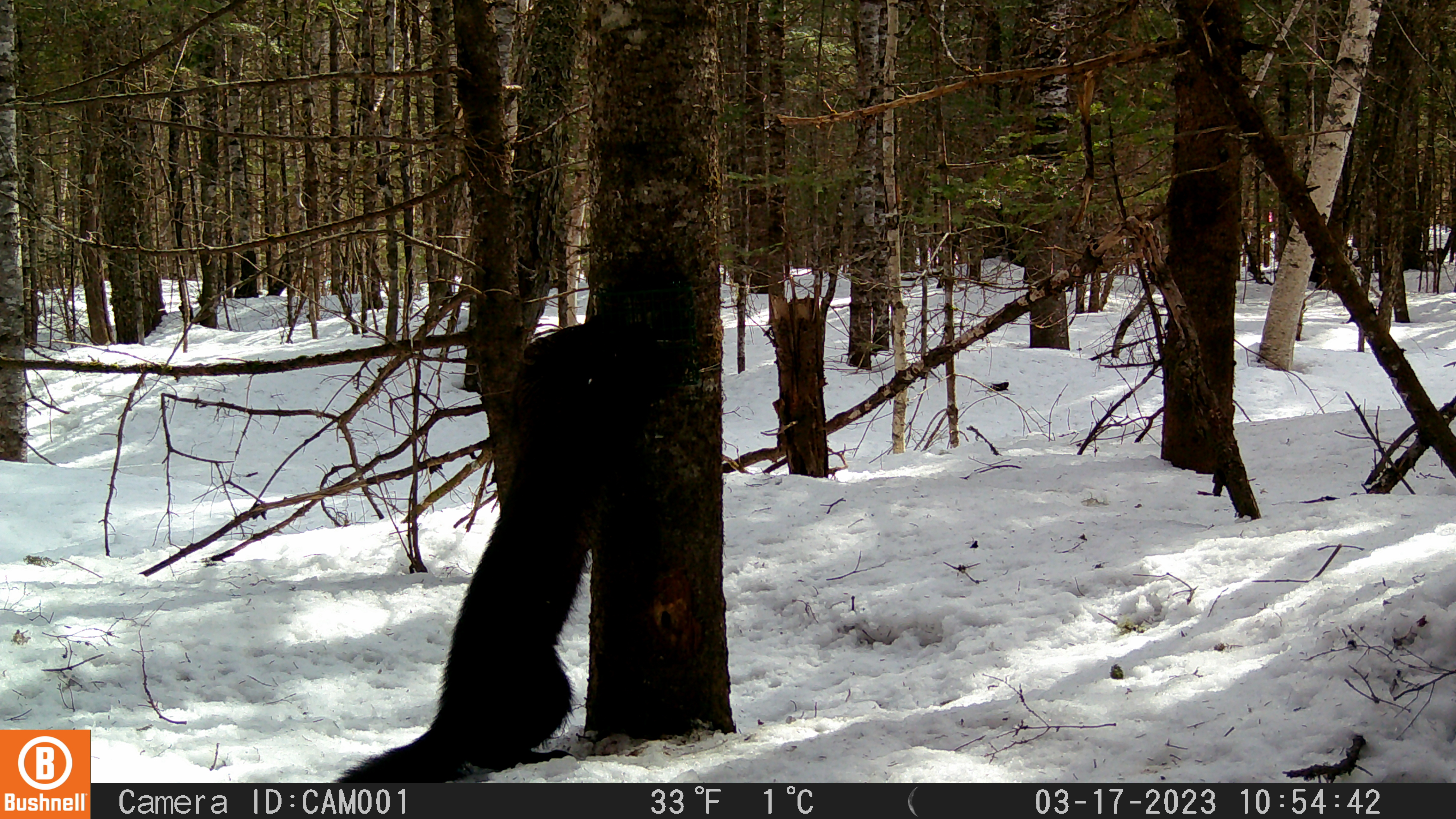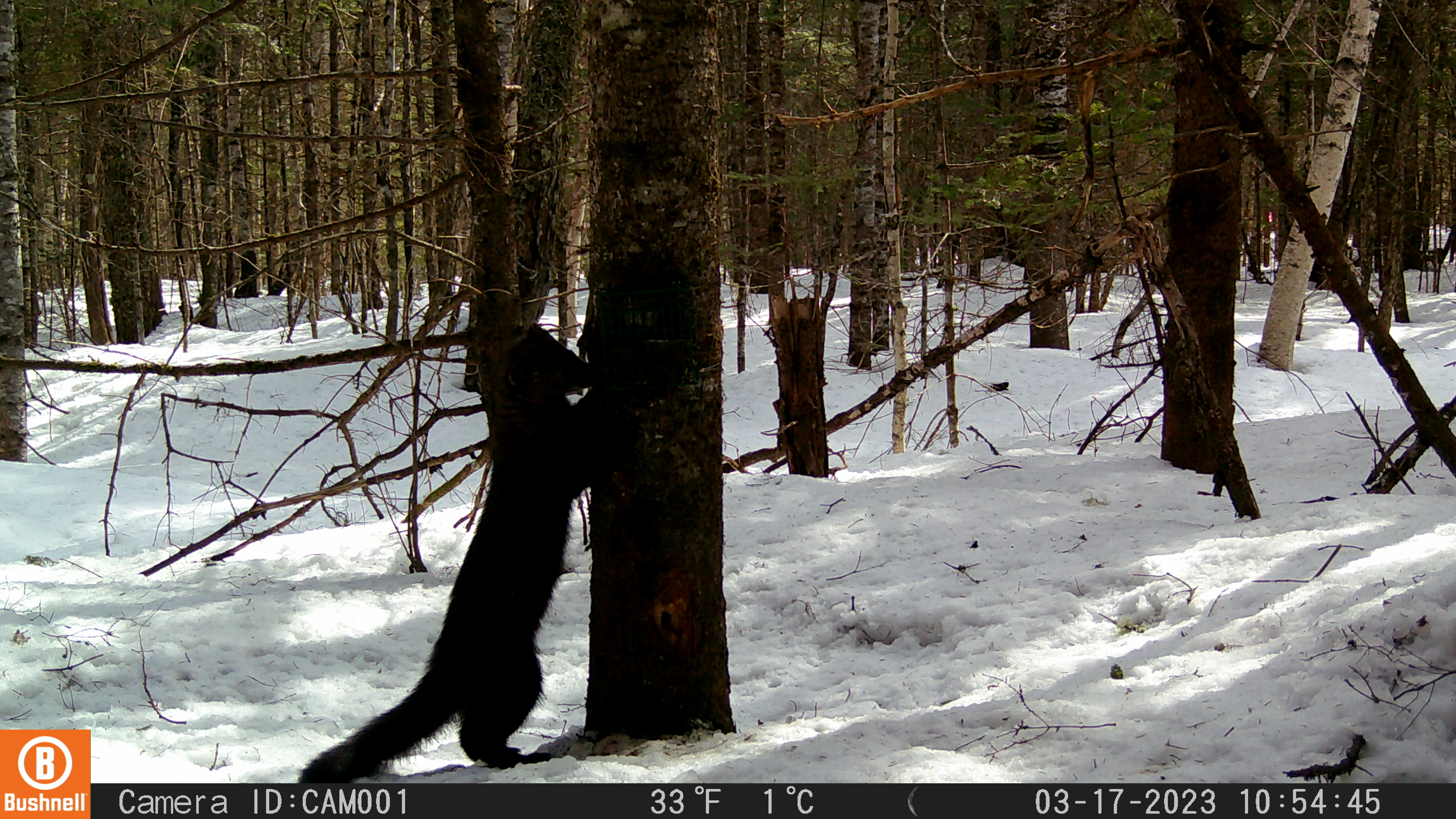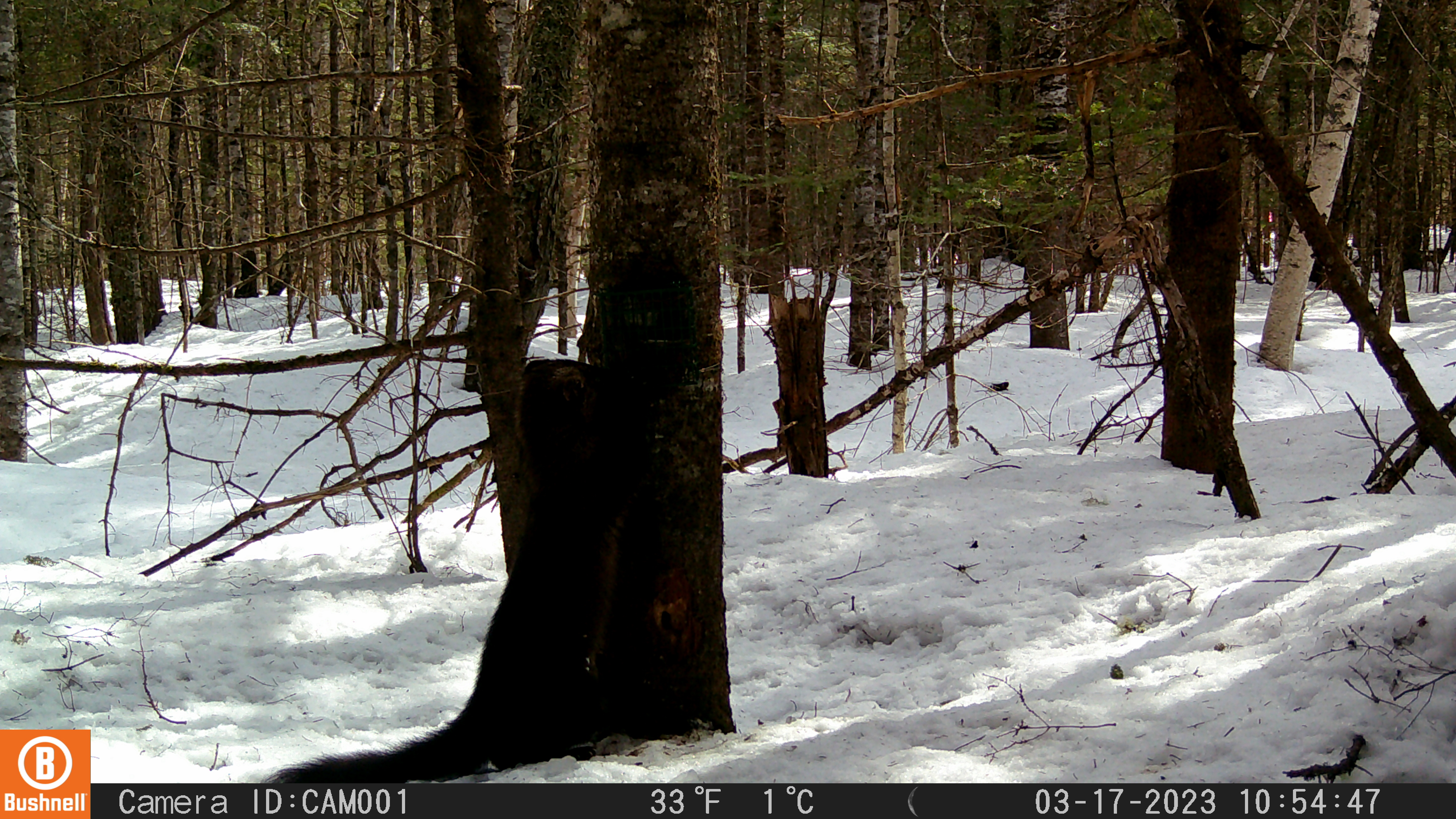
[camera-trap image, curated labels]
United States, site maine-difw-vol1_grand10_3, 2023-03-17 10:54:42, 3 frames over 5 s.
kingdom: Animalia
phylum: Chordata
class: Mammalia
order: Carnivora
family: Mustelidae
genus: Pekania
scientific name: Pekania pennanti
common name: fisher